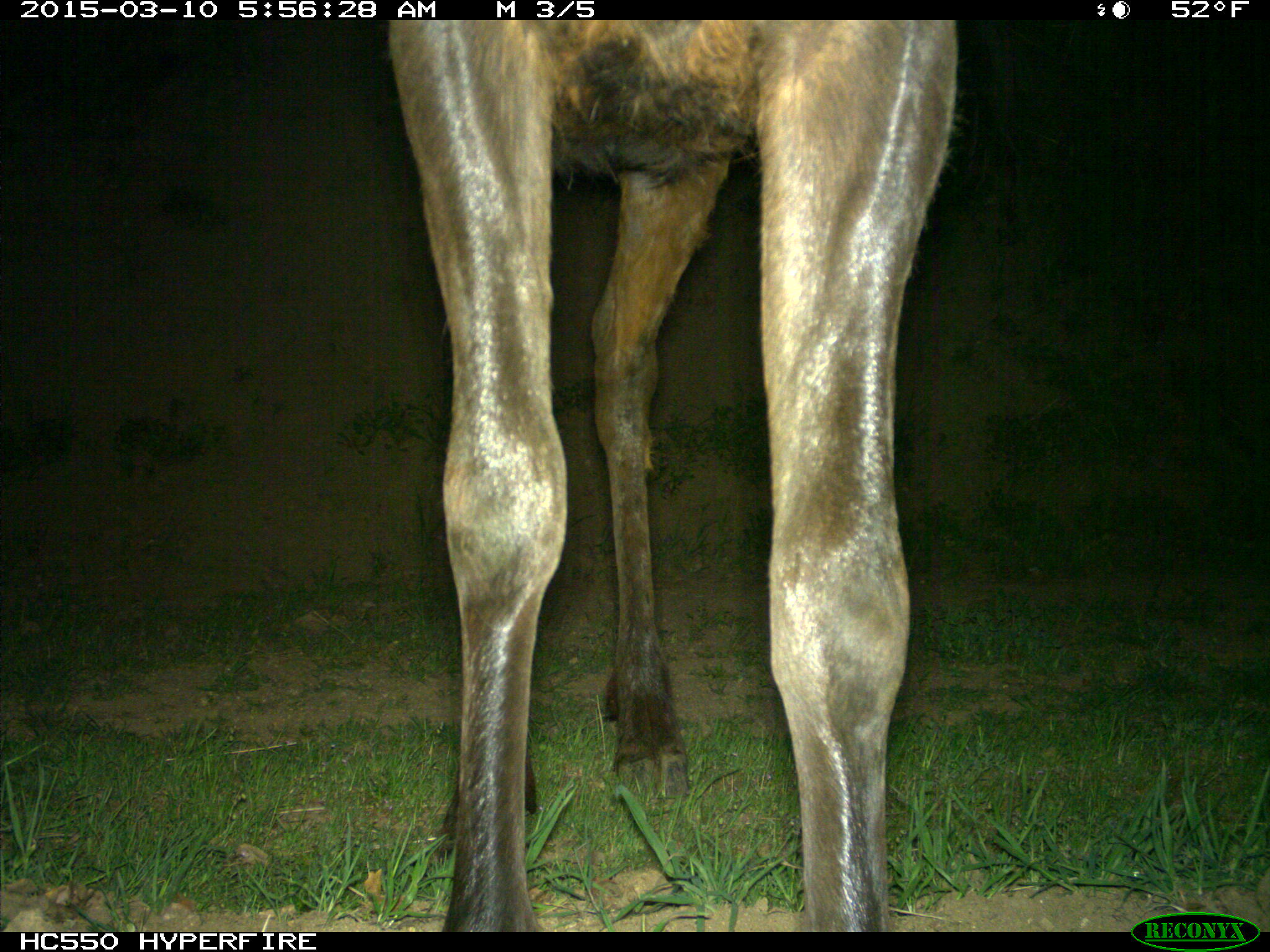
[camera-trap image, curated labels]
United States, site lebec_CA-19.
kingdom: Animalia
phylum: Chordata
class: Mammalia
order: Artiodactyla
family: Cervidae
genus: Cervus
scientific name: Cervus canadensis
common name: elk